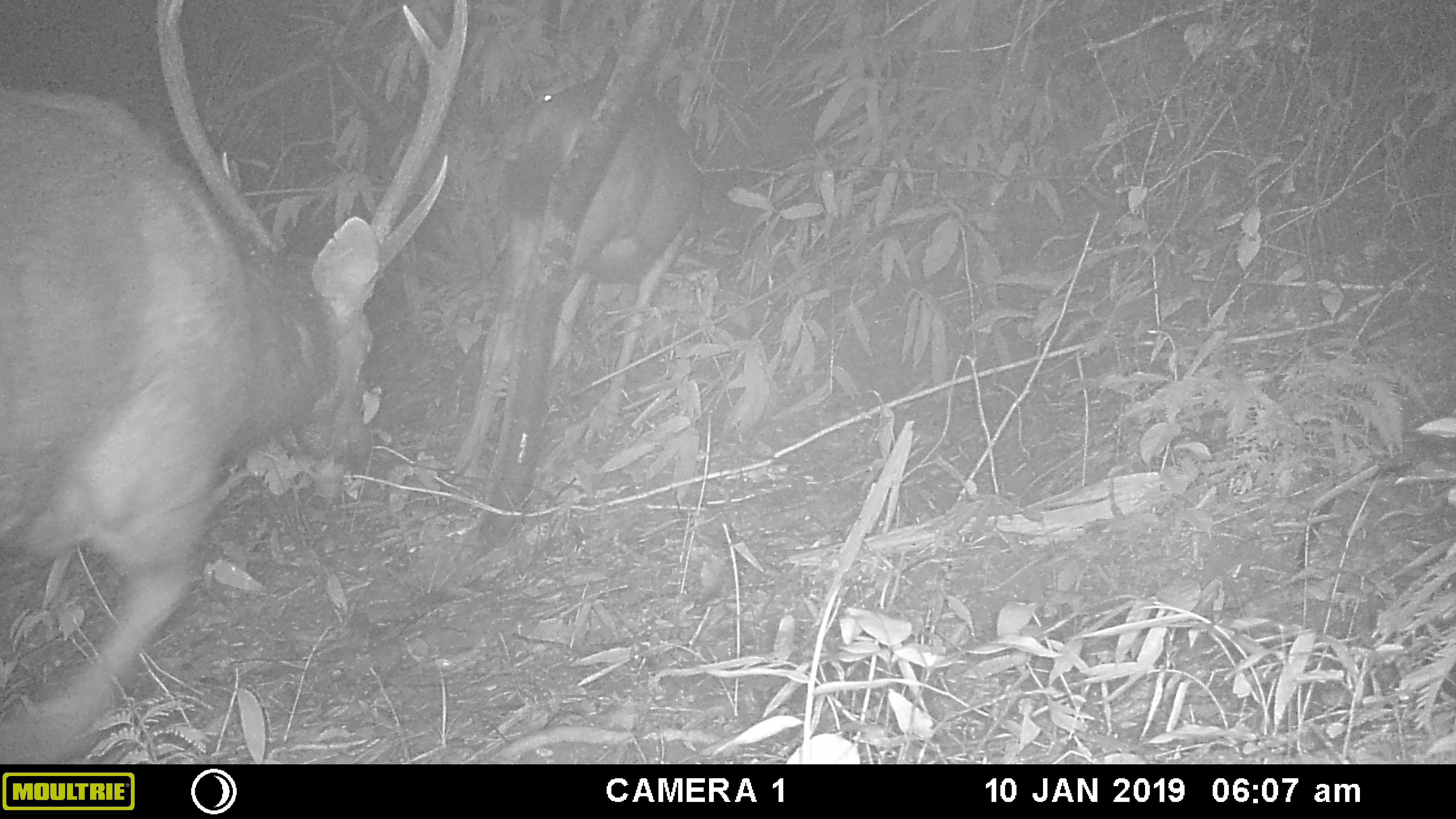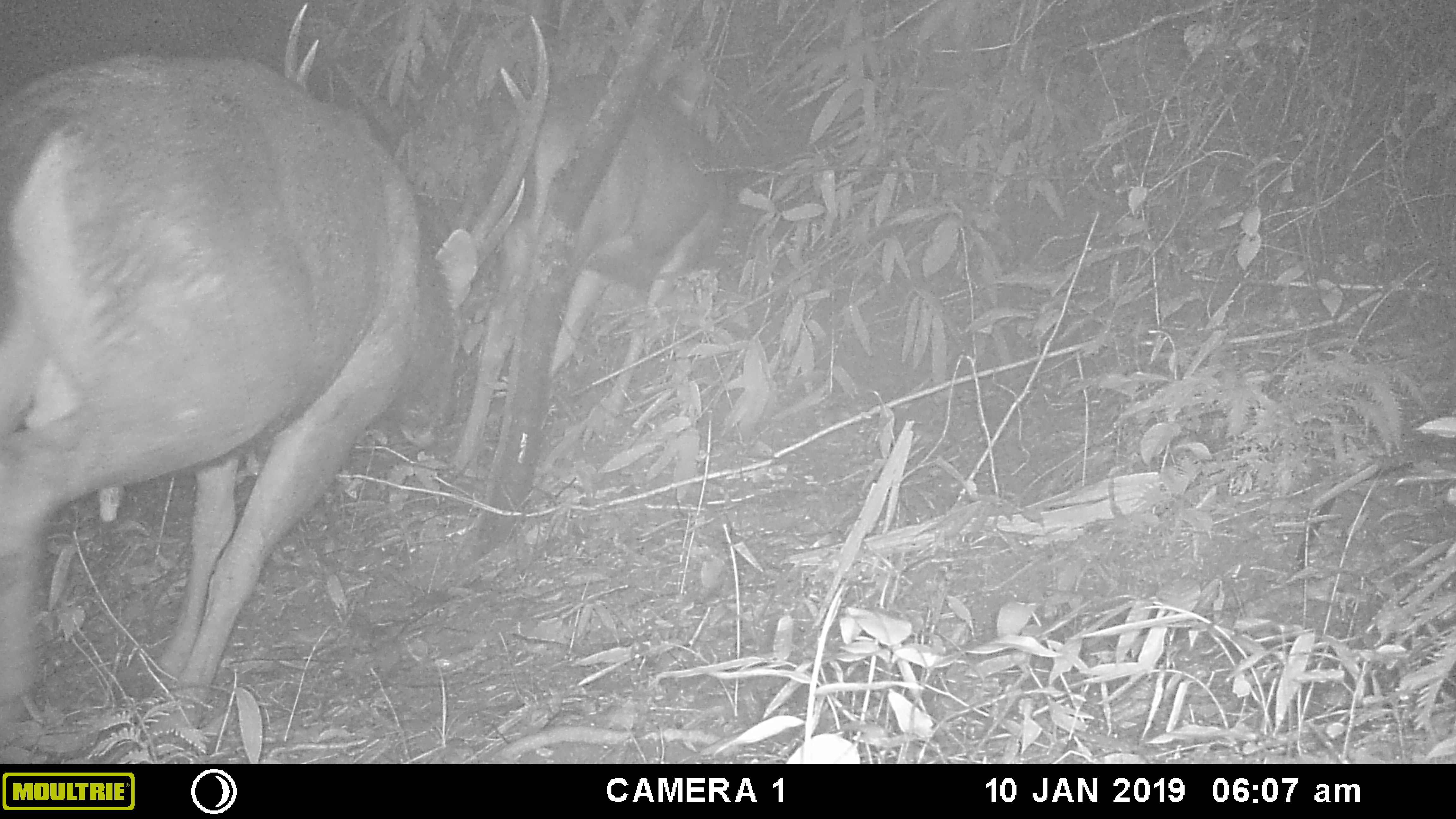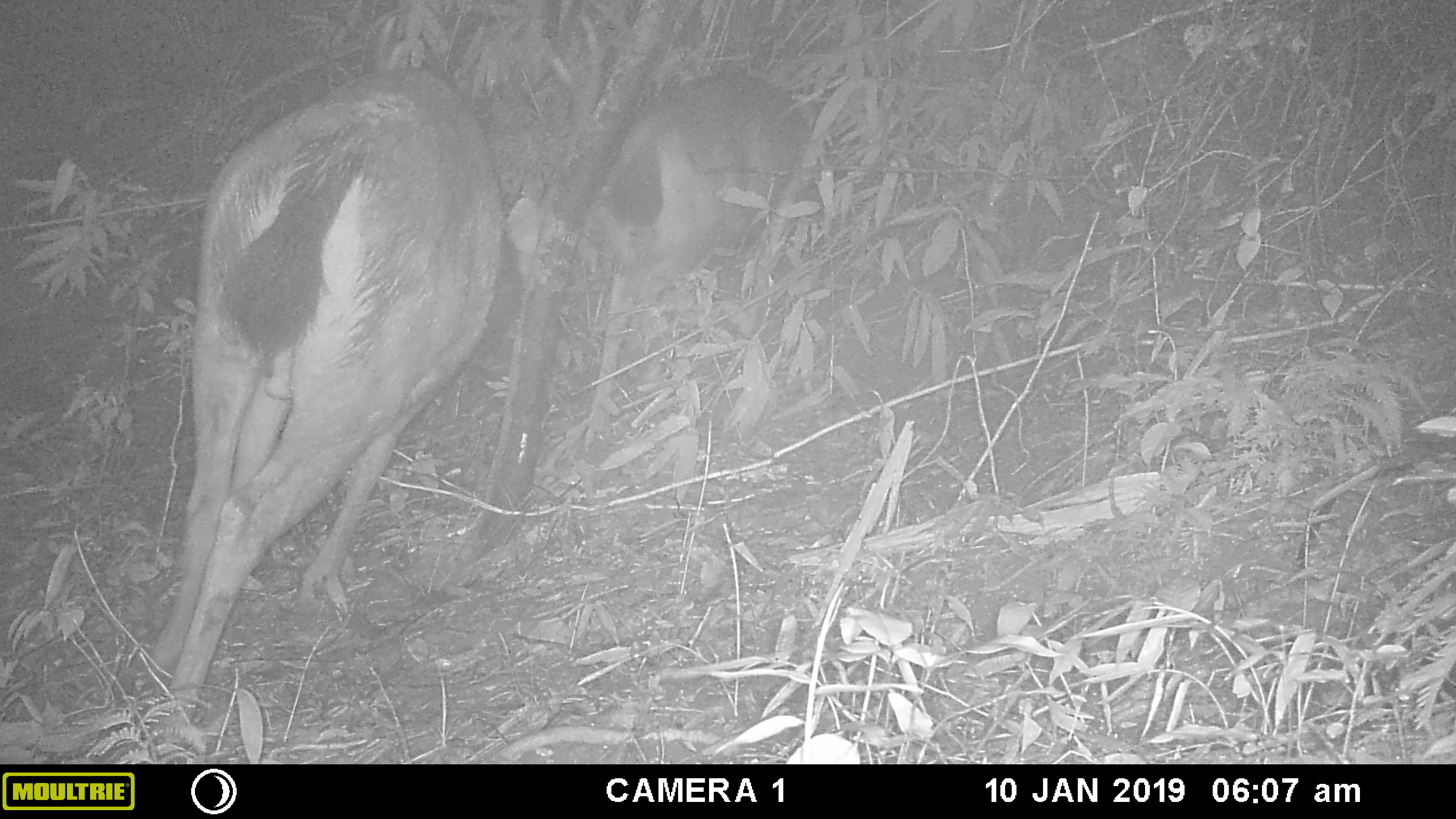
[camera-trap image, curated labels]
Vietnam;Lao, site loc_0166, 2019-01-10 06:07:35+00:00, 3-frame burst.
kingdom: Animalia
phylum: Chordata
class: Mammalia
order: Artiodactyla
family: Cervidae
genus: Rusa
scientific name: Rusa unicolor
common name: sambar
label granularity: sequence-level